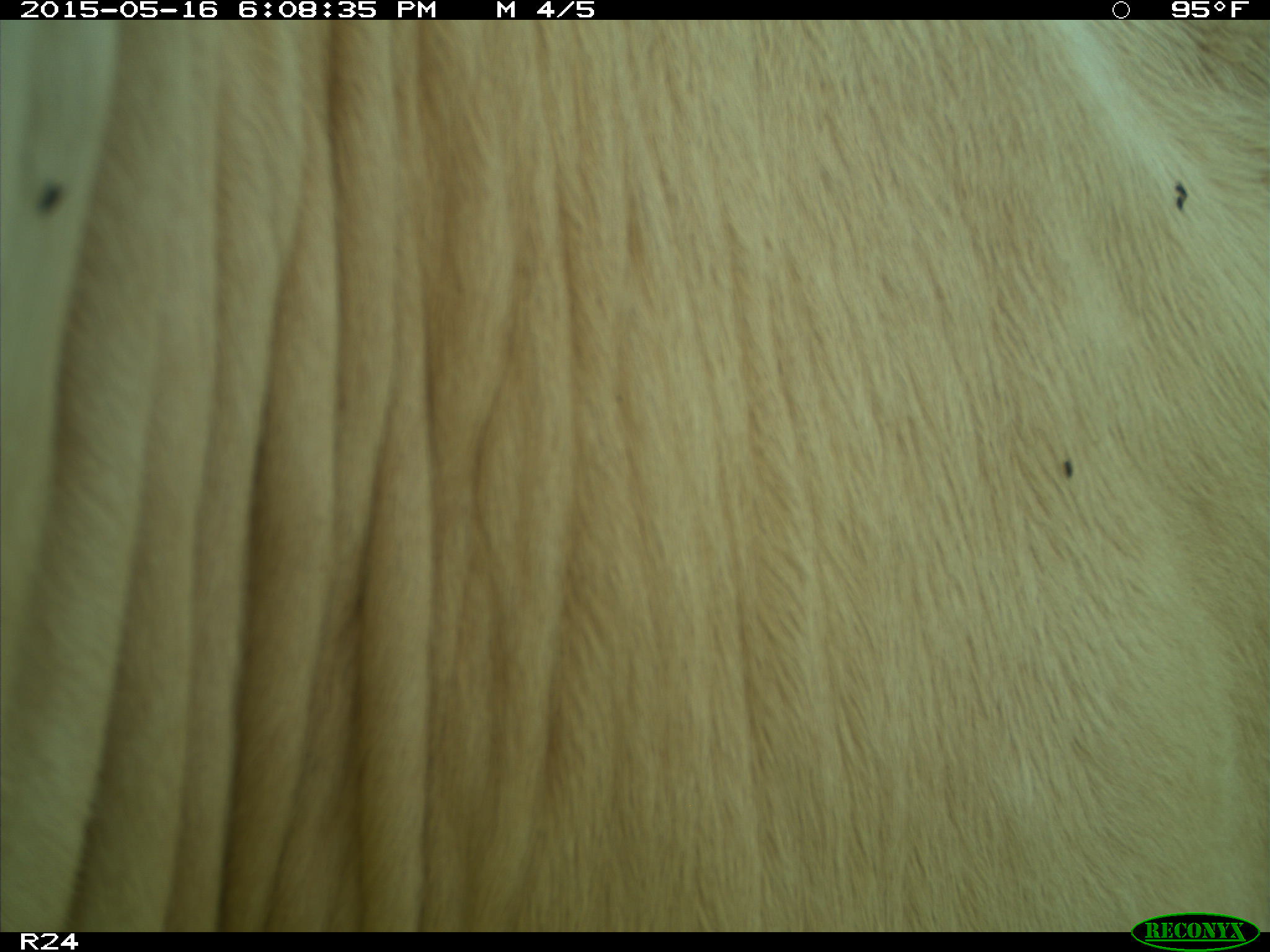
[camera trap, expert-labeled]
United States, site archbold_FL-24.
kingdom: Animalia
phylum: Chordata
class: Mammalia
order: Artiodactyla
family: Bovidae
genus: Bos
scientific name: Bos taurus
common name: domestic cow